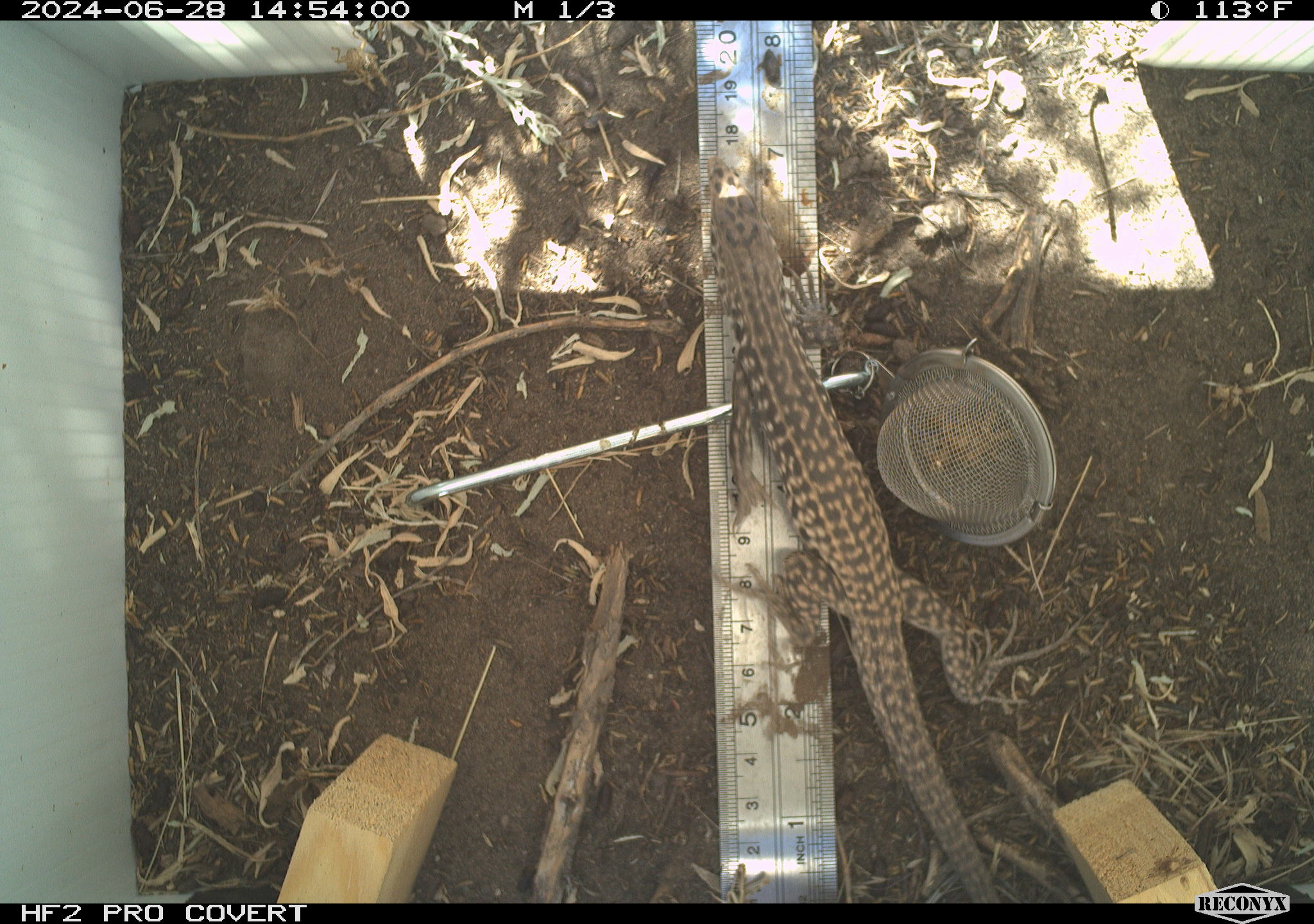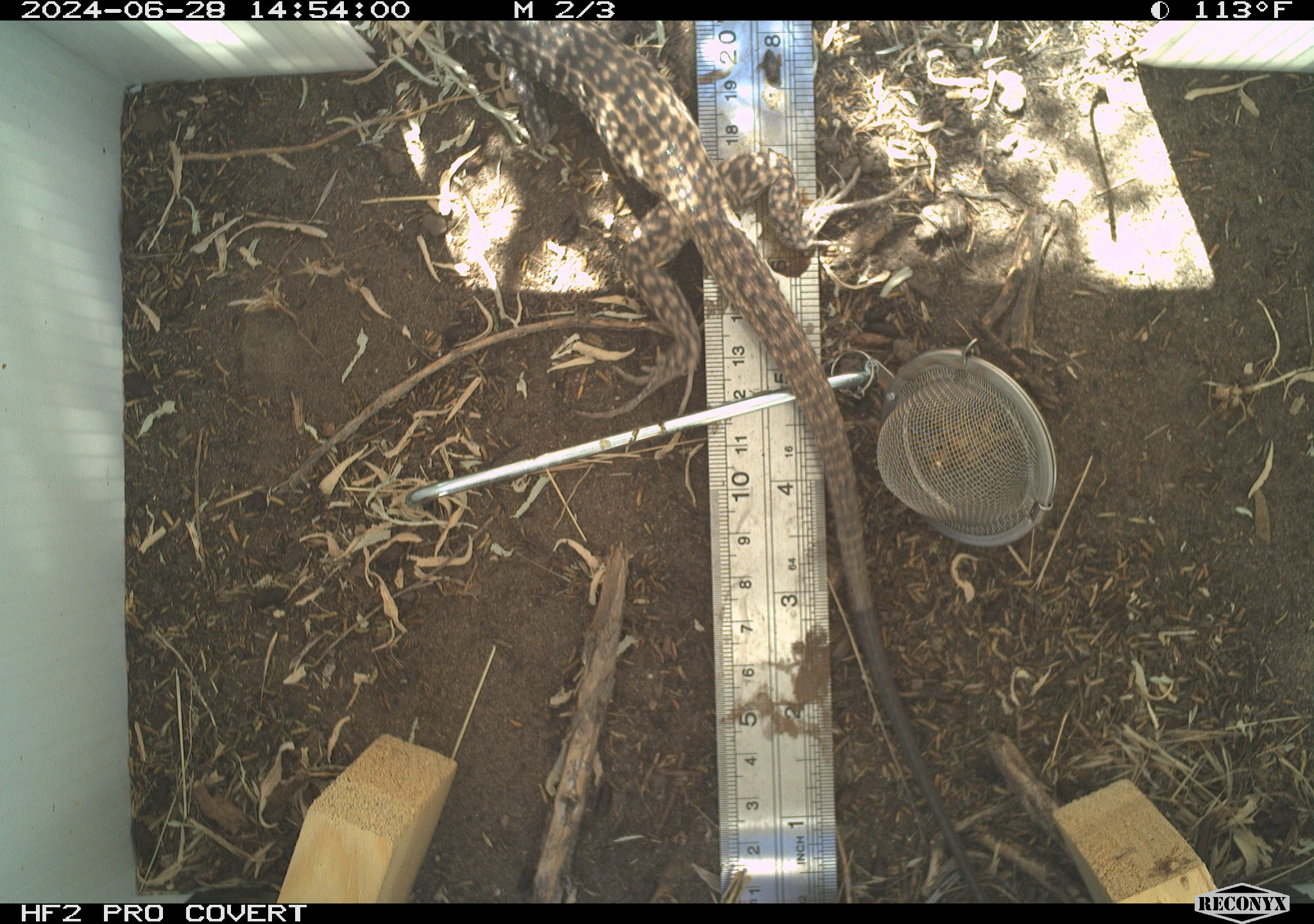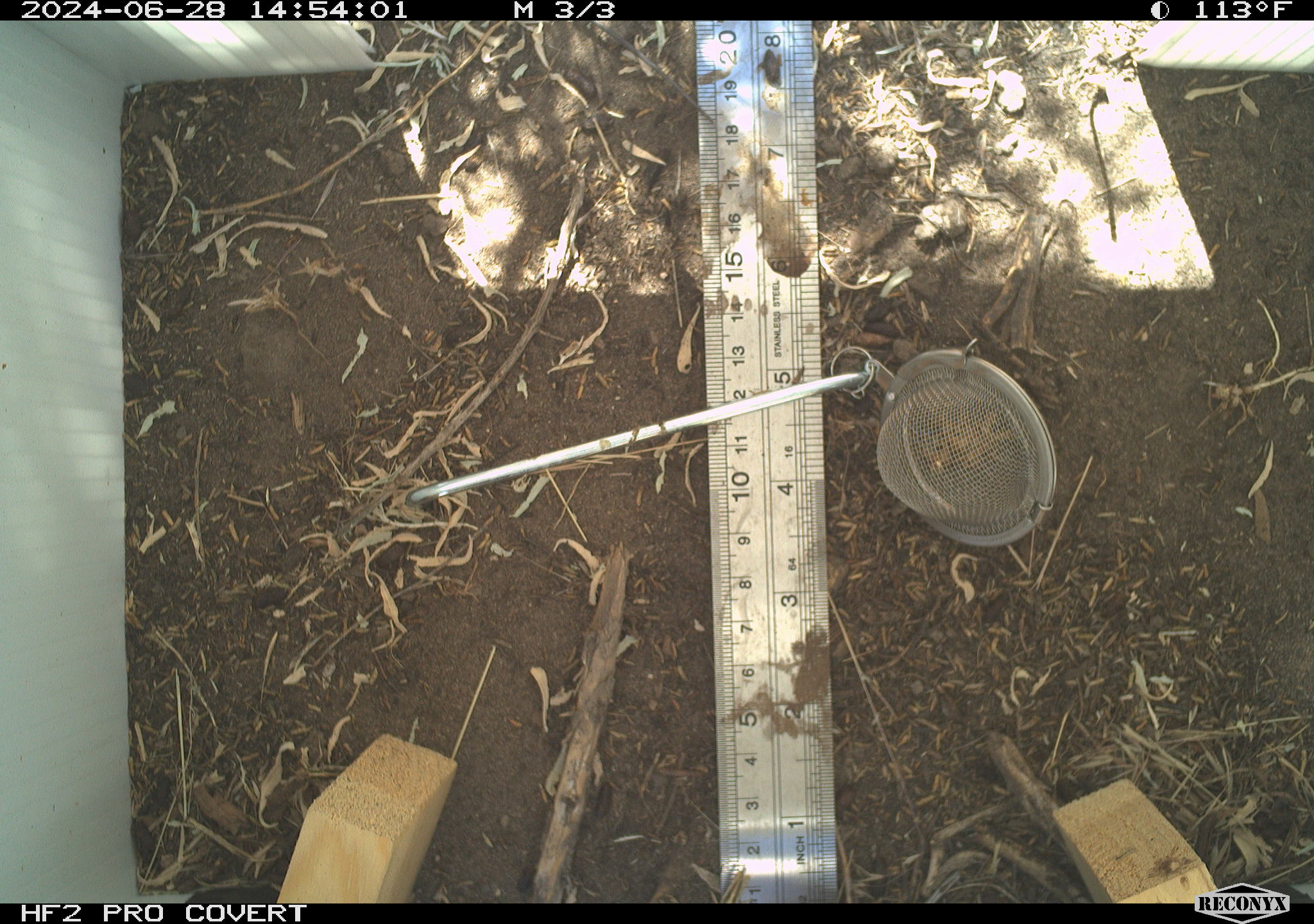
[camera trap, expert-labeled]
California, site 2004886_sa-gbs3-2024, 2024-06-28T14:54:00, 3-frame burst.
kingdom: Animalia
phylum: Chordata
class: Reptilia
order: Squamata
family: Teiidae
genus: Aspidoscelis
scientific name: Aspidoscelis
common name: whiptail lizards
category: aspidoscelis species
Aspidoscelis species (whiptail lizards) (Aspidoscelis).